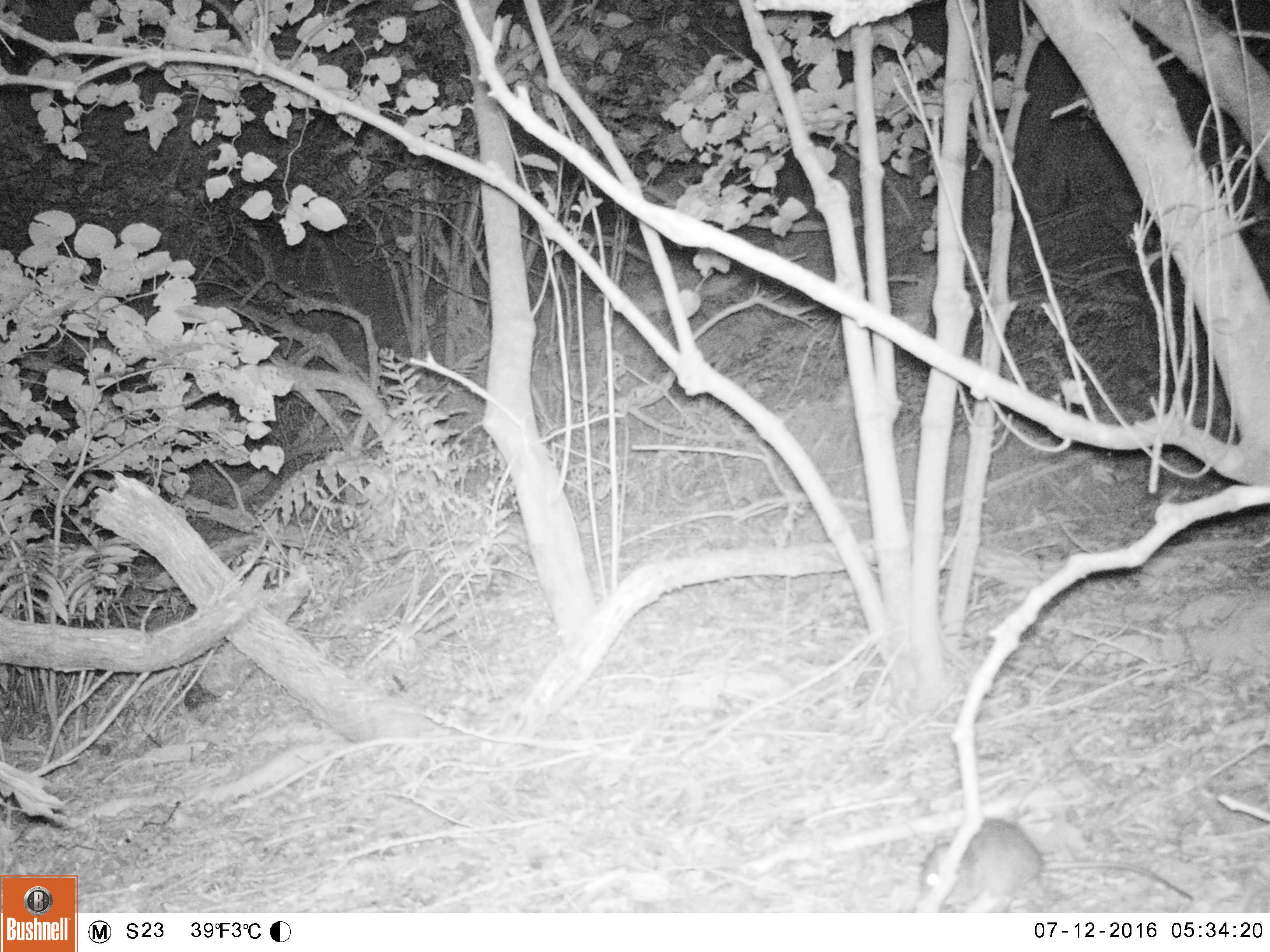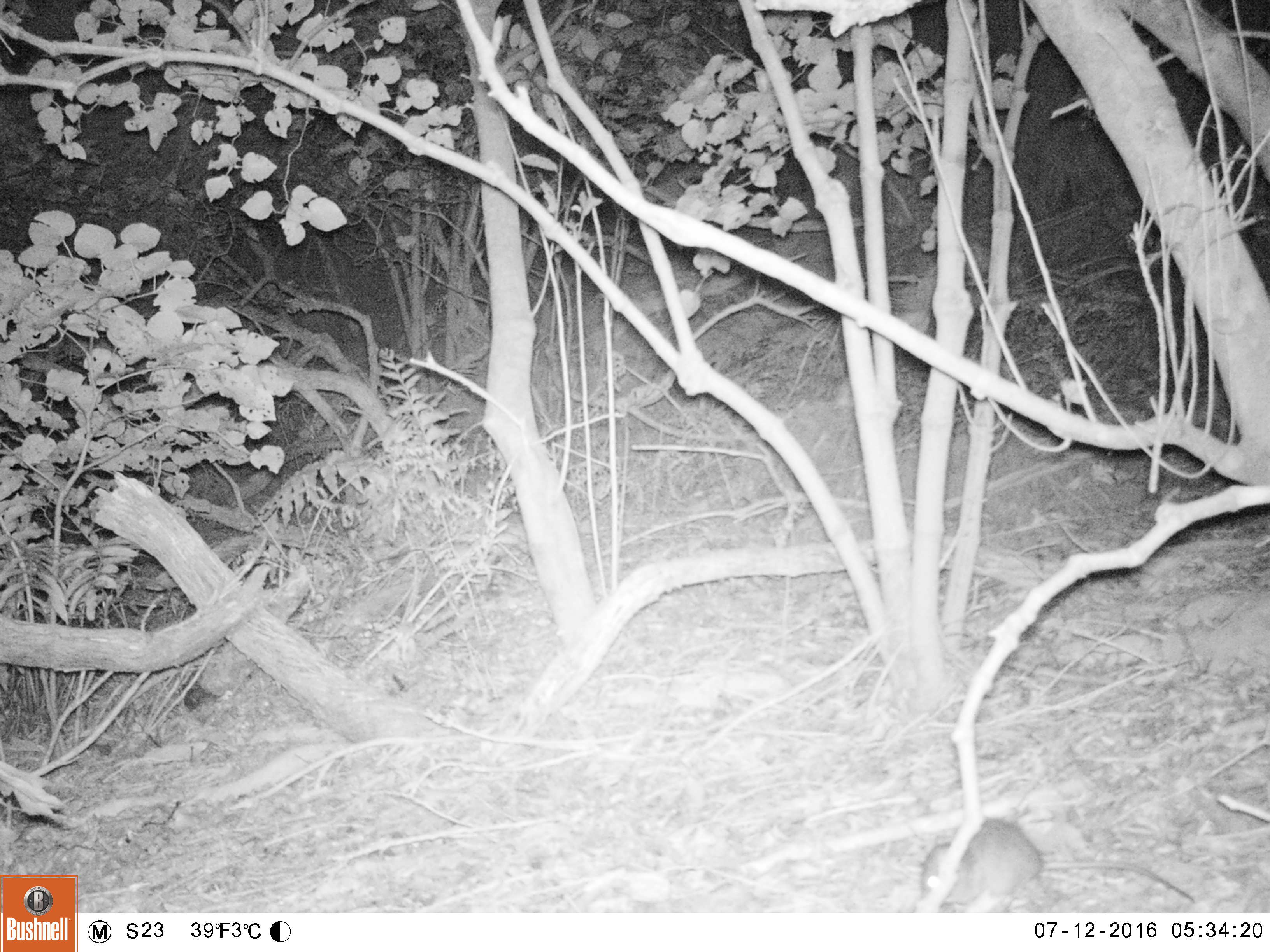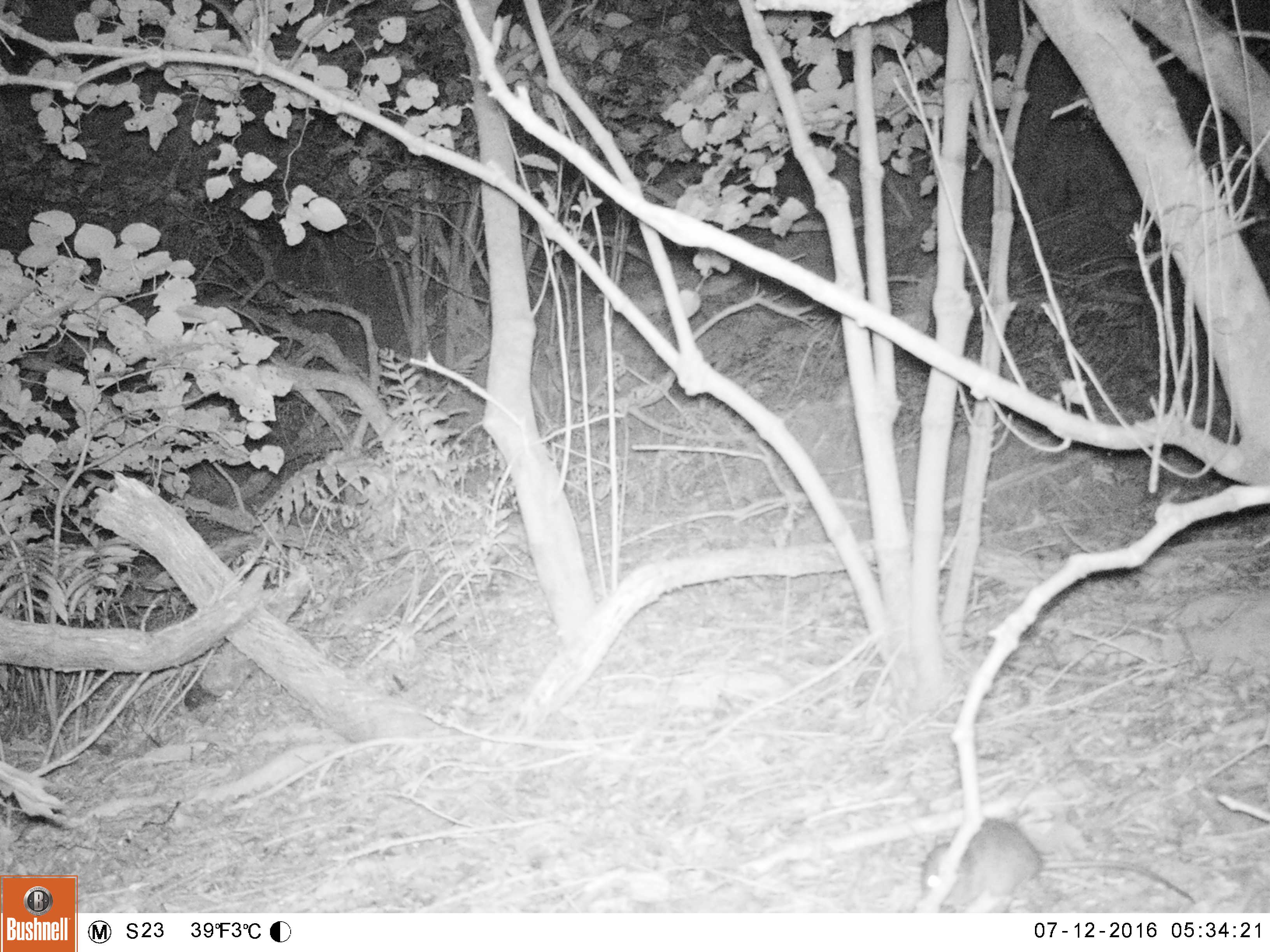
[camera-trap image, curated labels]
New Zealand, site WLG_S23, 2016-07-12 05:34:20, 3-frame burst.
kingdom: Animalia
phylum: Chordata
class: Mammalia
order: Rodentia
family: Muridae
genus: Rattus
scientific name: Rattus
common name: rat